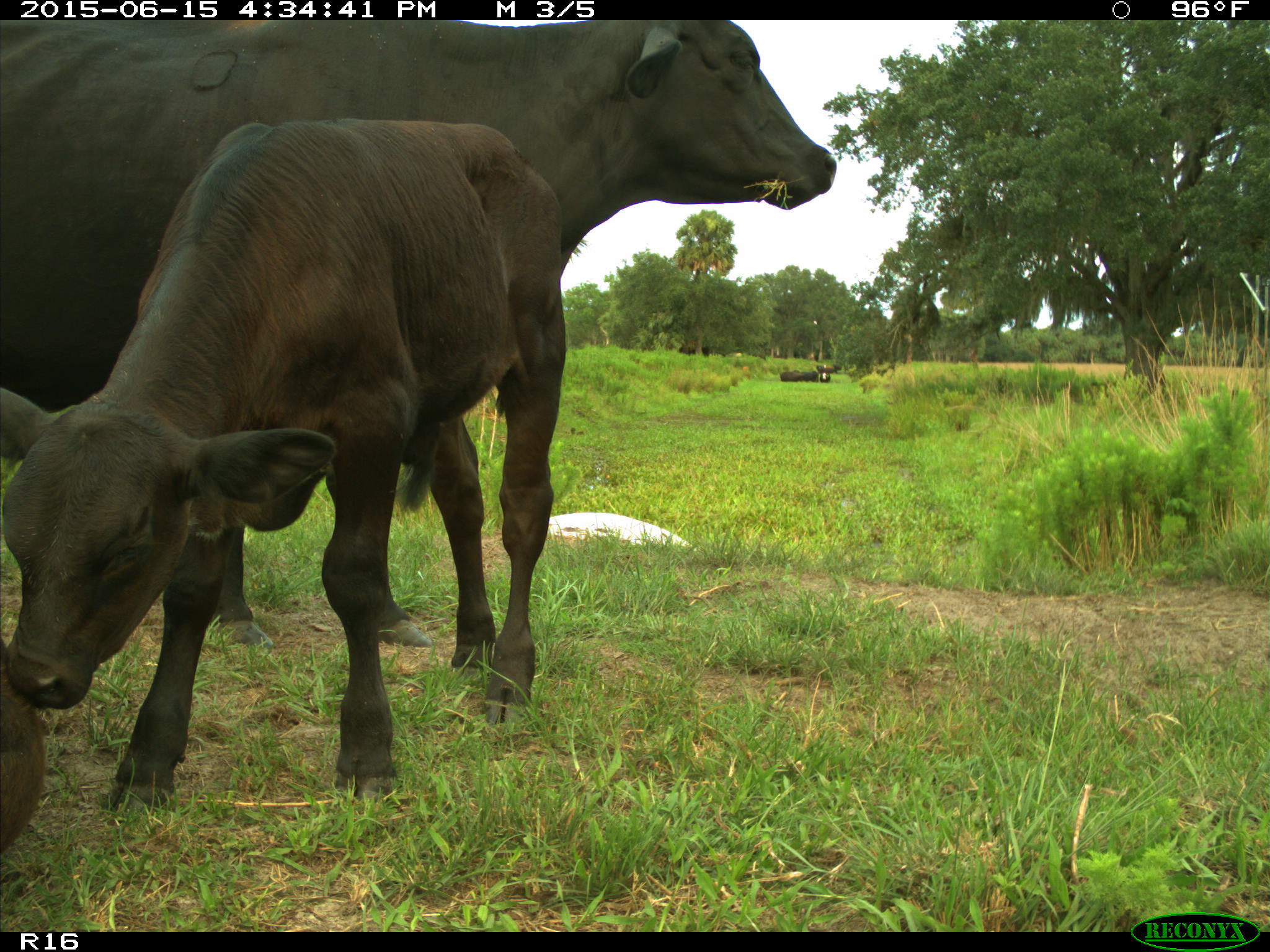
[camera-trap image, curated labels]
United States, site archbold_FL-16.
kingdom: Animalia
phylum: Chordata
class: Mammalia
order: Artiodactyla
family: Bovidae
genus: Bos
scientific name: Bos taurus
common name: domestic cow